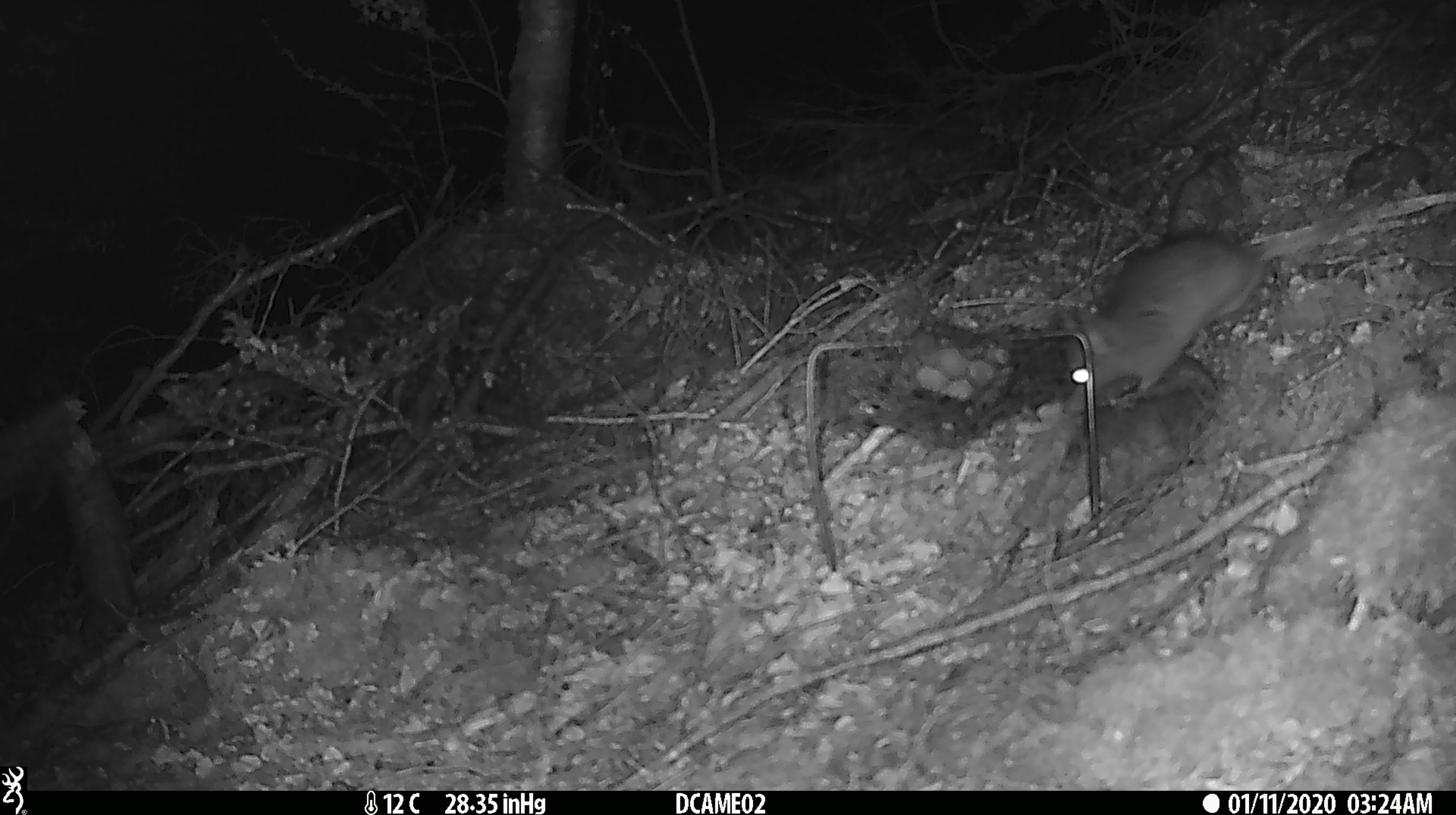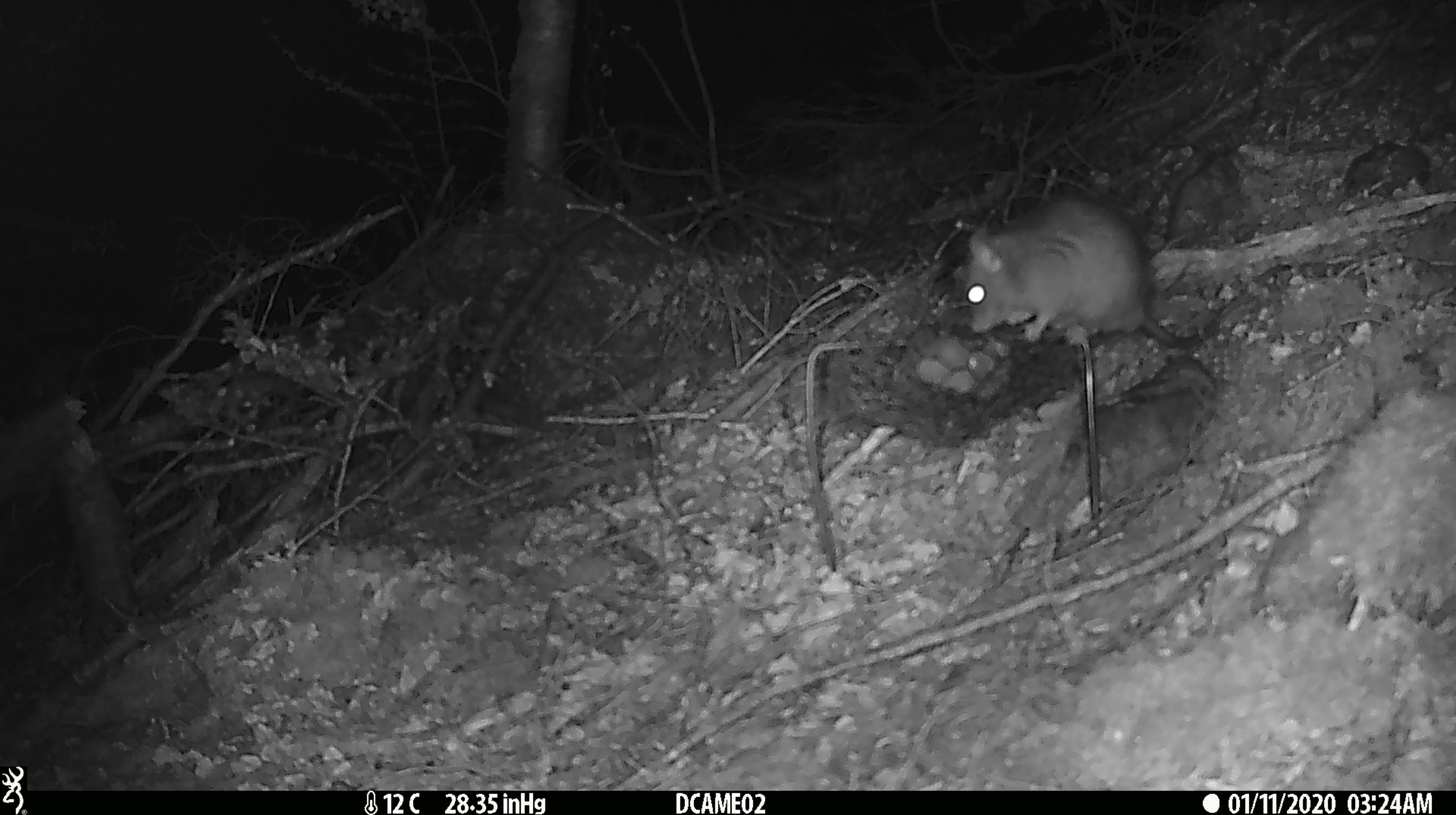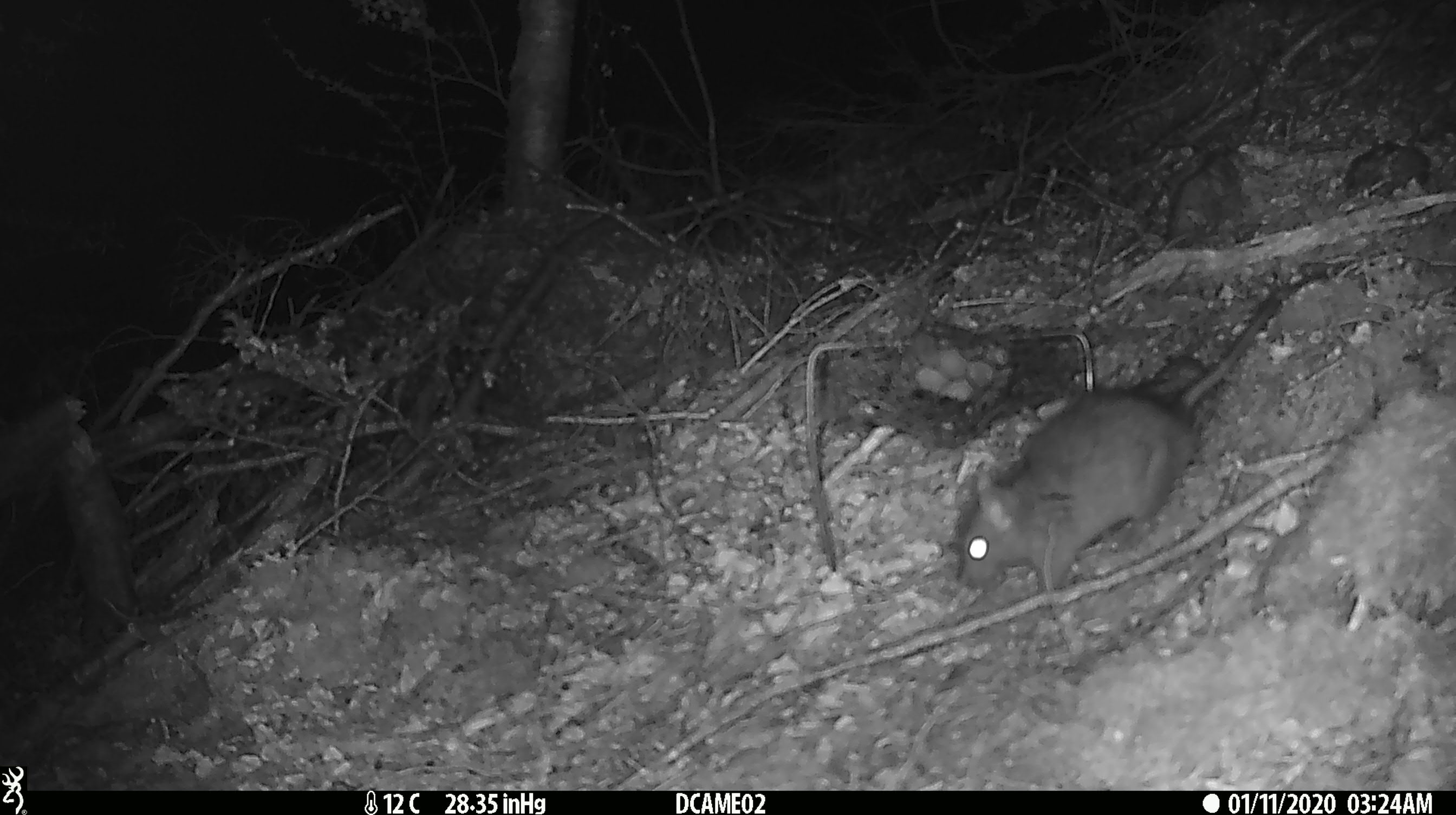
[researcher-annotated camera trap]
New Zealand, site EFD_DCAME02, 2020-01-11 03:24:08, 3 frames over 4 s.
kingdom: Animalia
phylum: Chordata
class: Mammalia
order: Rodentia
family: Muridae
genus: Rattus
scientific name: Rattus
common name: rat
Rat (Rattus).